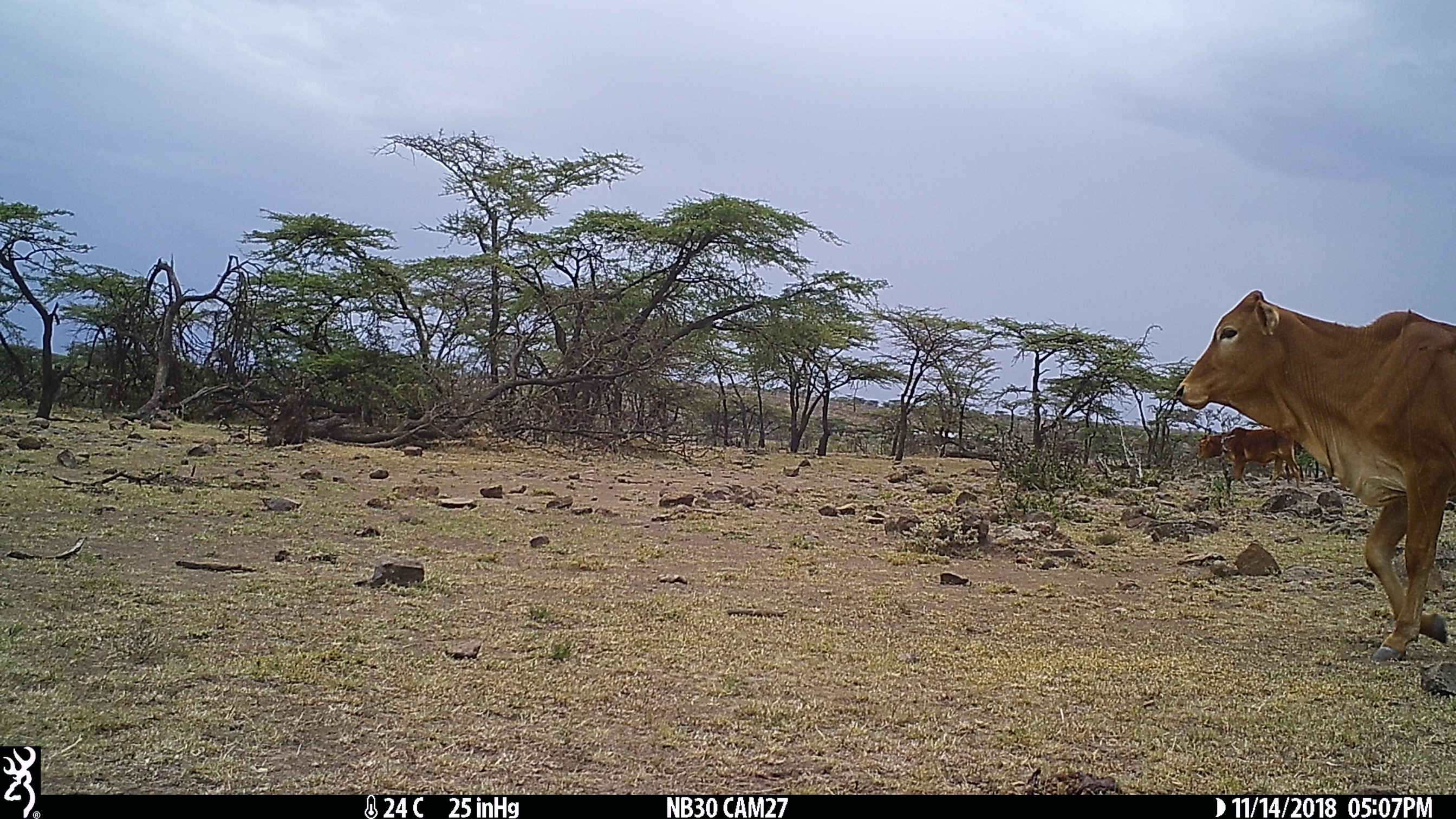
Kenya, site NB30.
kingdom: Animalia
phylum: Chordata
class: Mammalia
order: Artiodactyla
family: Bovidae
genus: Bos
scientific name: Bos taurus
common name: cattle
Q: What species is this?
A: Cattle (Bos taurus).